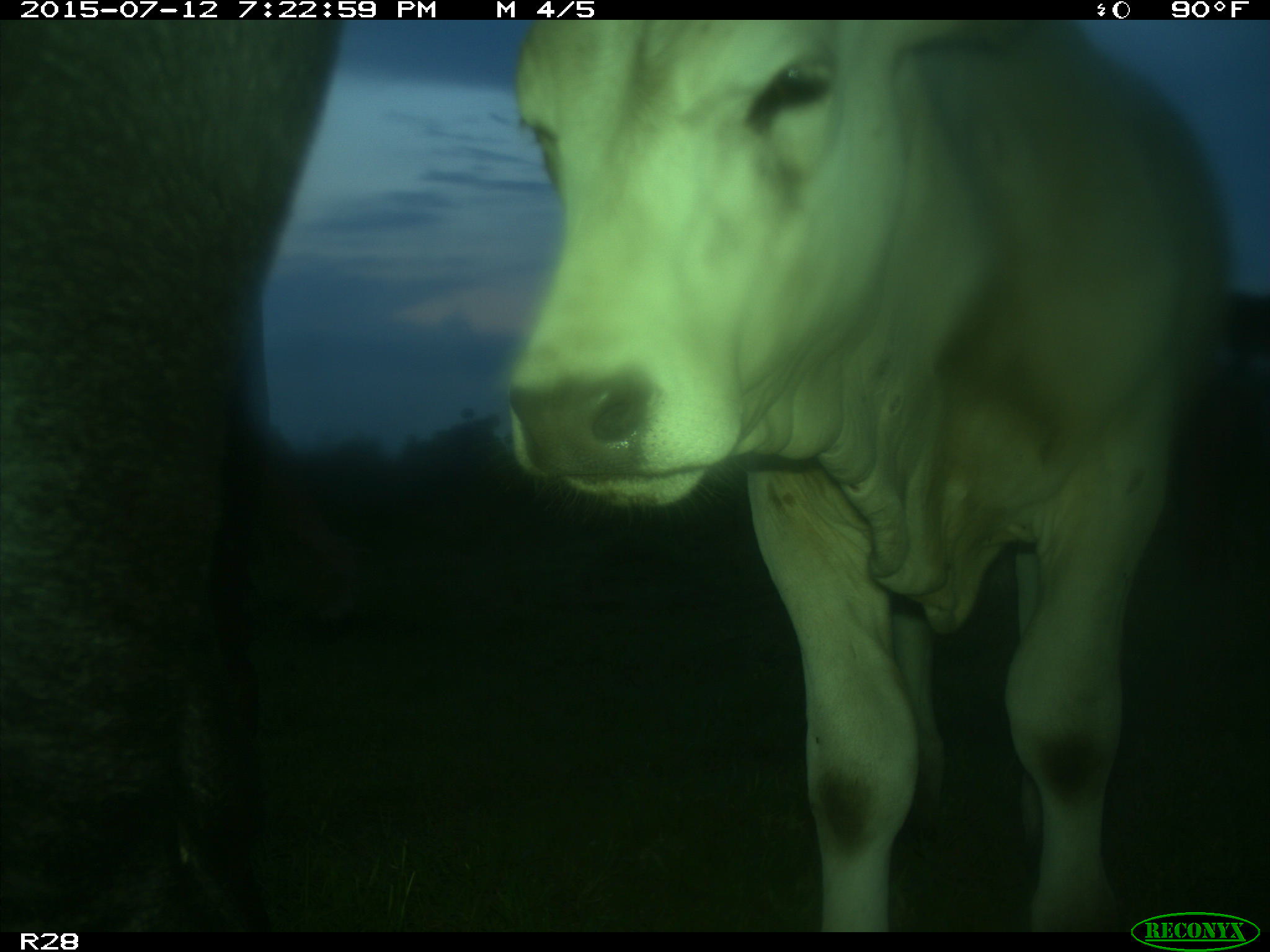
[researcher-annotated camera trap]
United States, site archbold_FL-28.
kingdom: Animalia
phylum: Chordata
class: Mammalia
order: Artiodactyla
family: Bovidae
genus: Bos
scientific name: Bos taurus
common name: domestic cow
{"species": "Bos taurus (domestic cow)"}